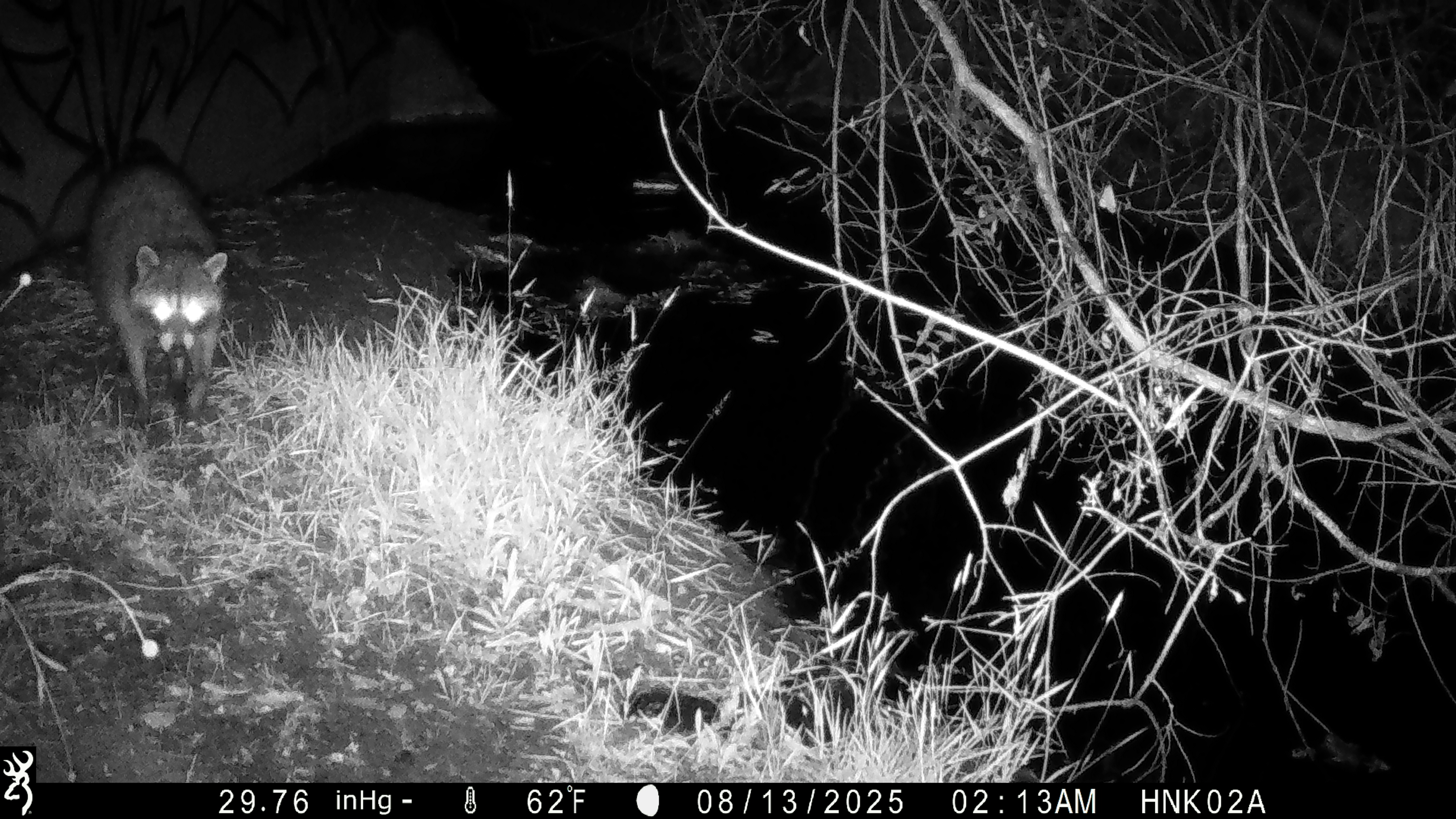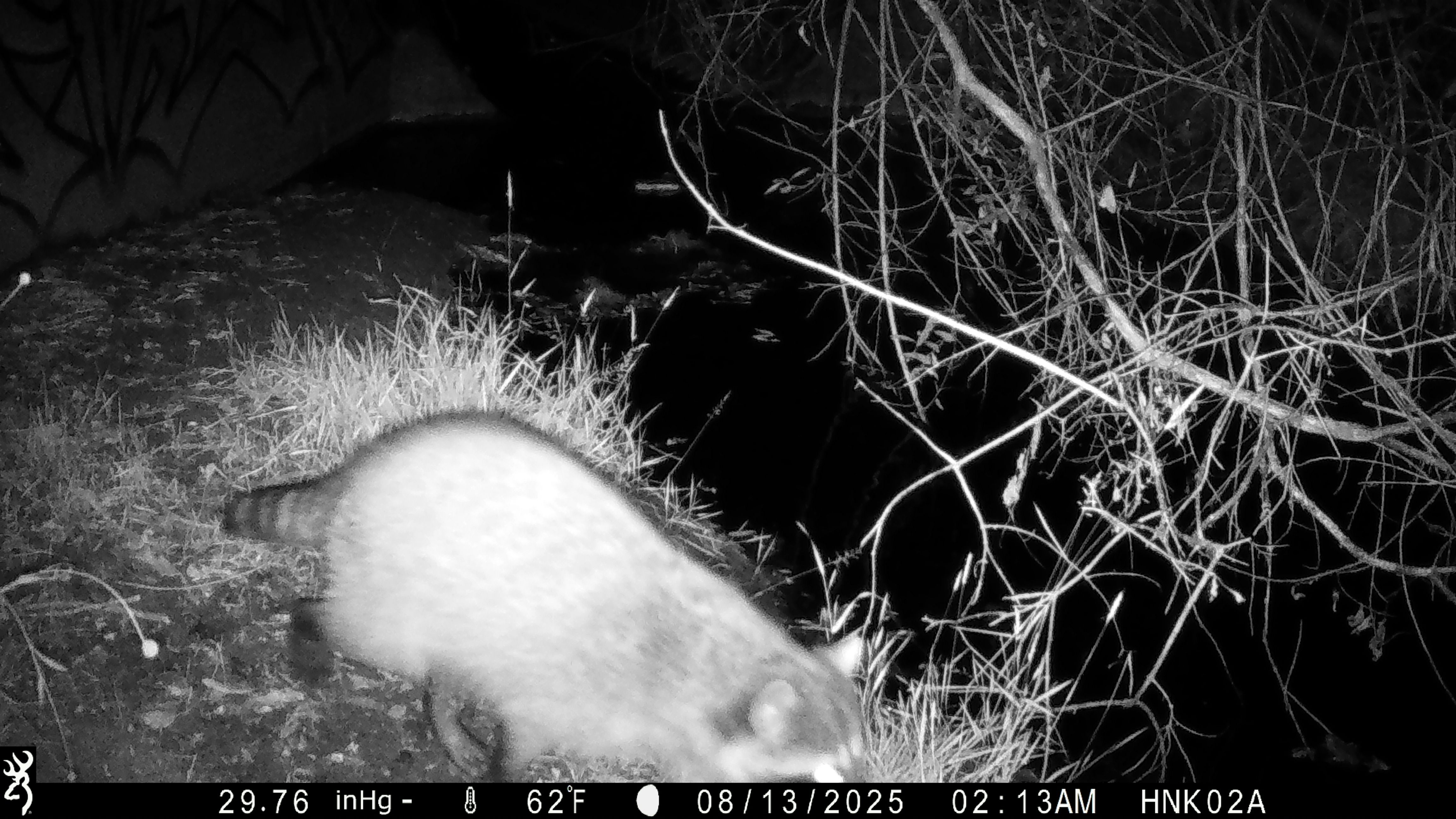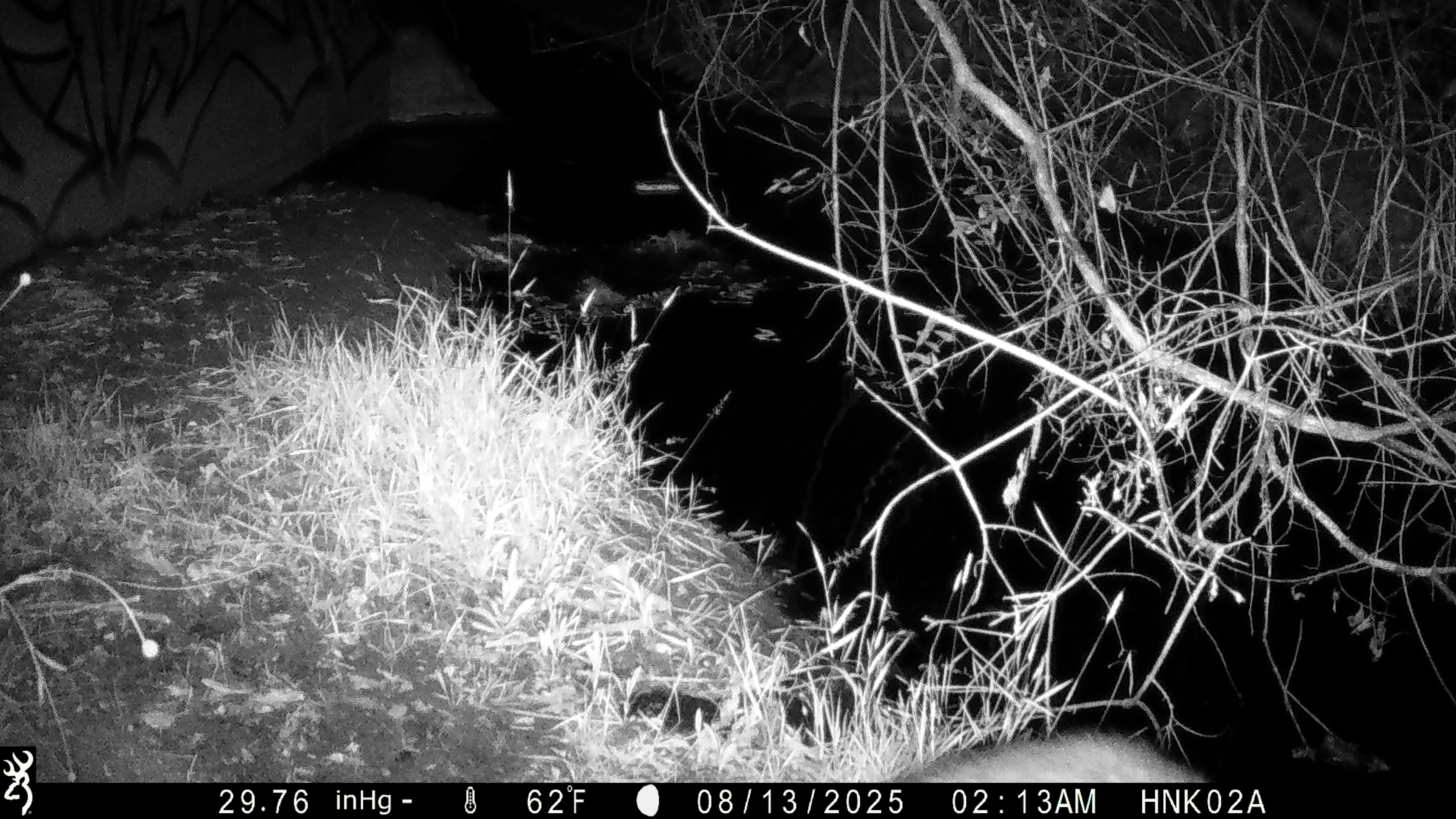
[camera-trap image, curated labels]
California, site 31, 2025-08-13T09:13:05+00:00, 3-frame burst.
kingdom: Animalia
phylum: Chordata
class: Mammalia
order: Carnivora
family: Procyonidae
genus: Procyon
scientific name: Procyon lotor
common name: raccoon